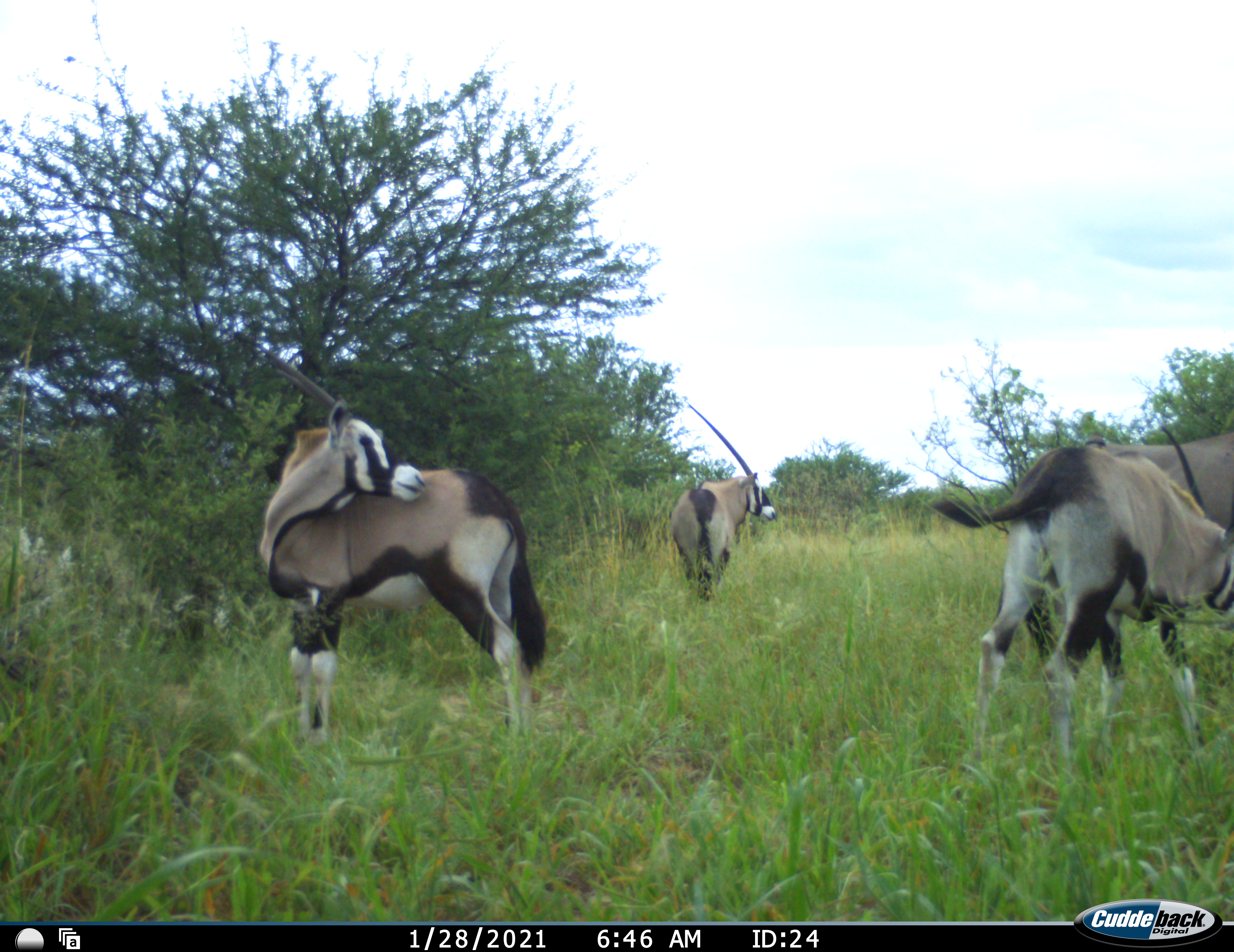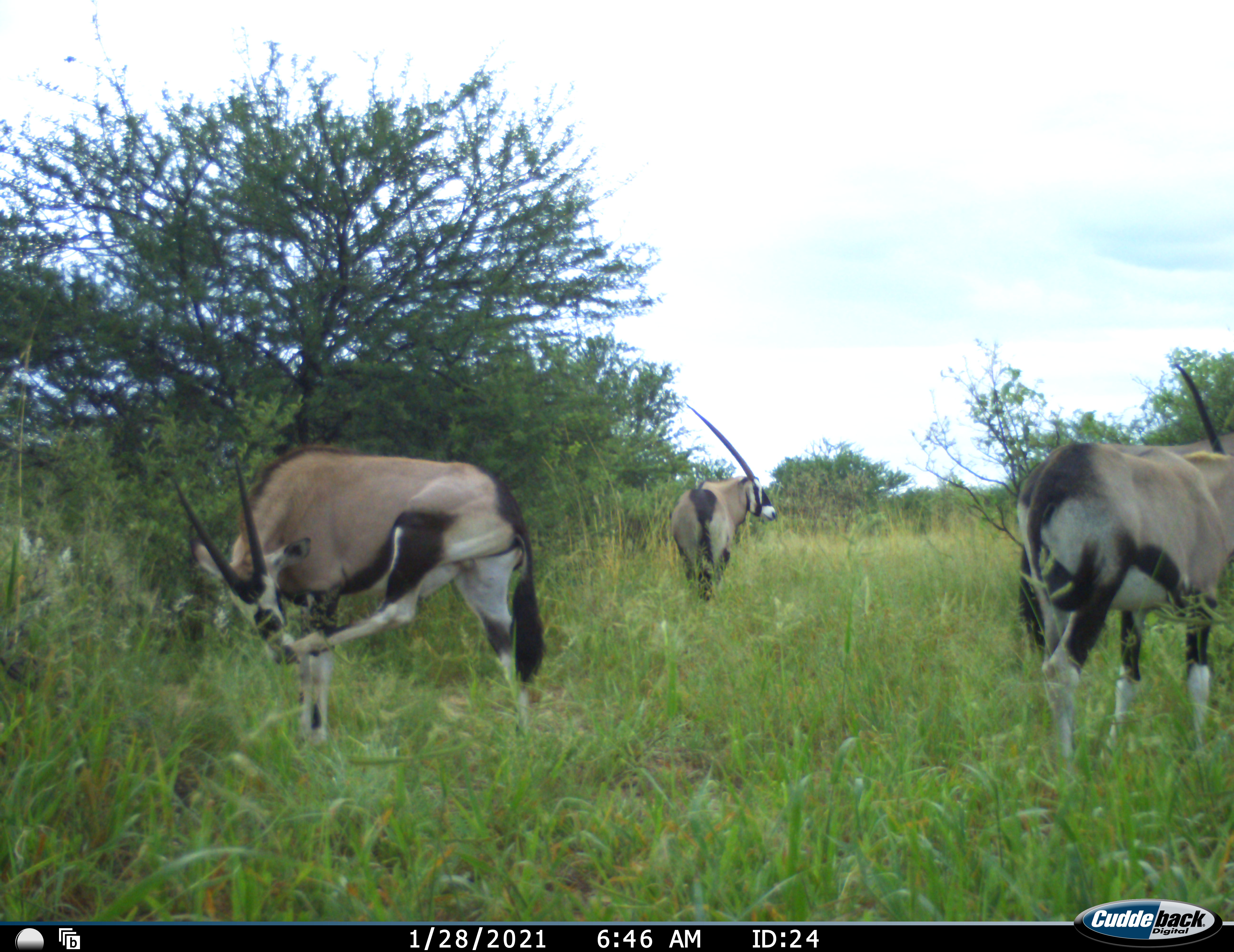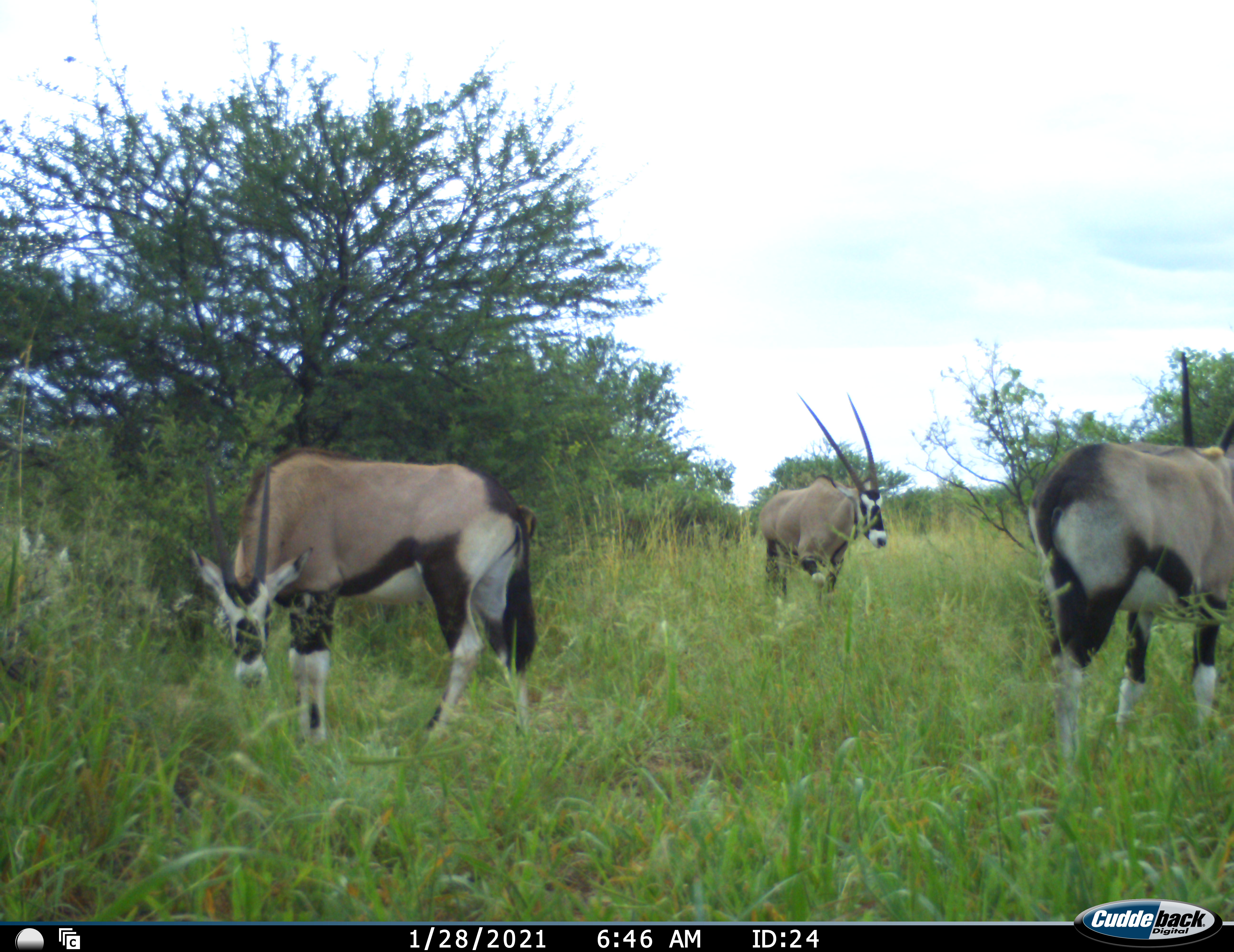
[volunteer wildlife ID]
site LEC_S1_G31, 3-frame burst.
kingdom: Animalia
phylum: Chordata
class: Mammalia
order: Artiodactyla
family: Bovidae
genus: Oryx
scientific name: Oryx gazella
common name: gemsbok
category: oryx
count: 4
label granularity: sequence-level